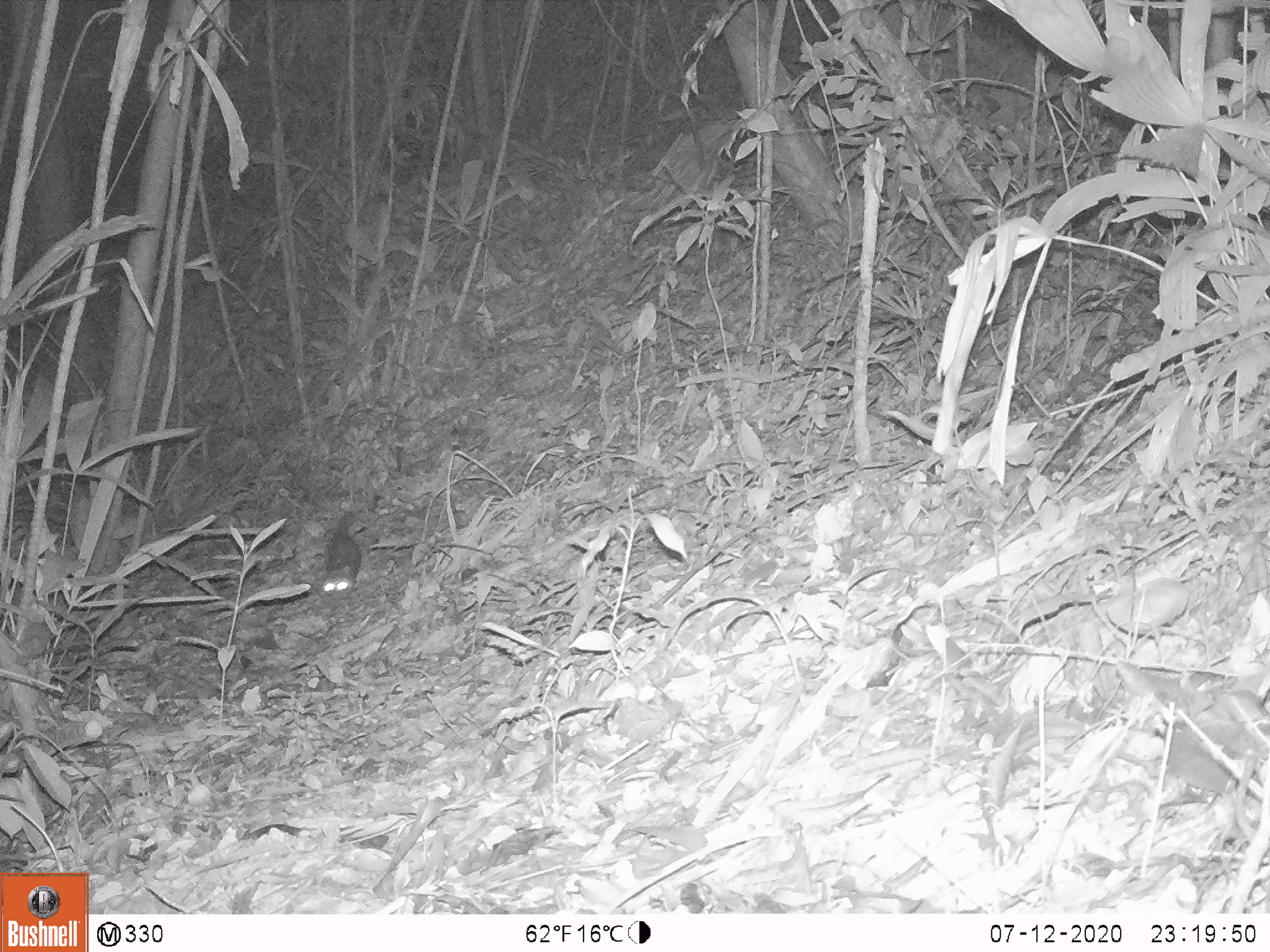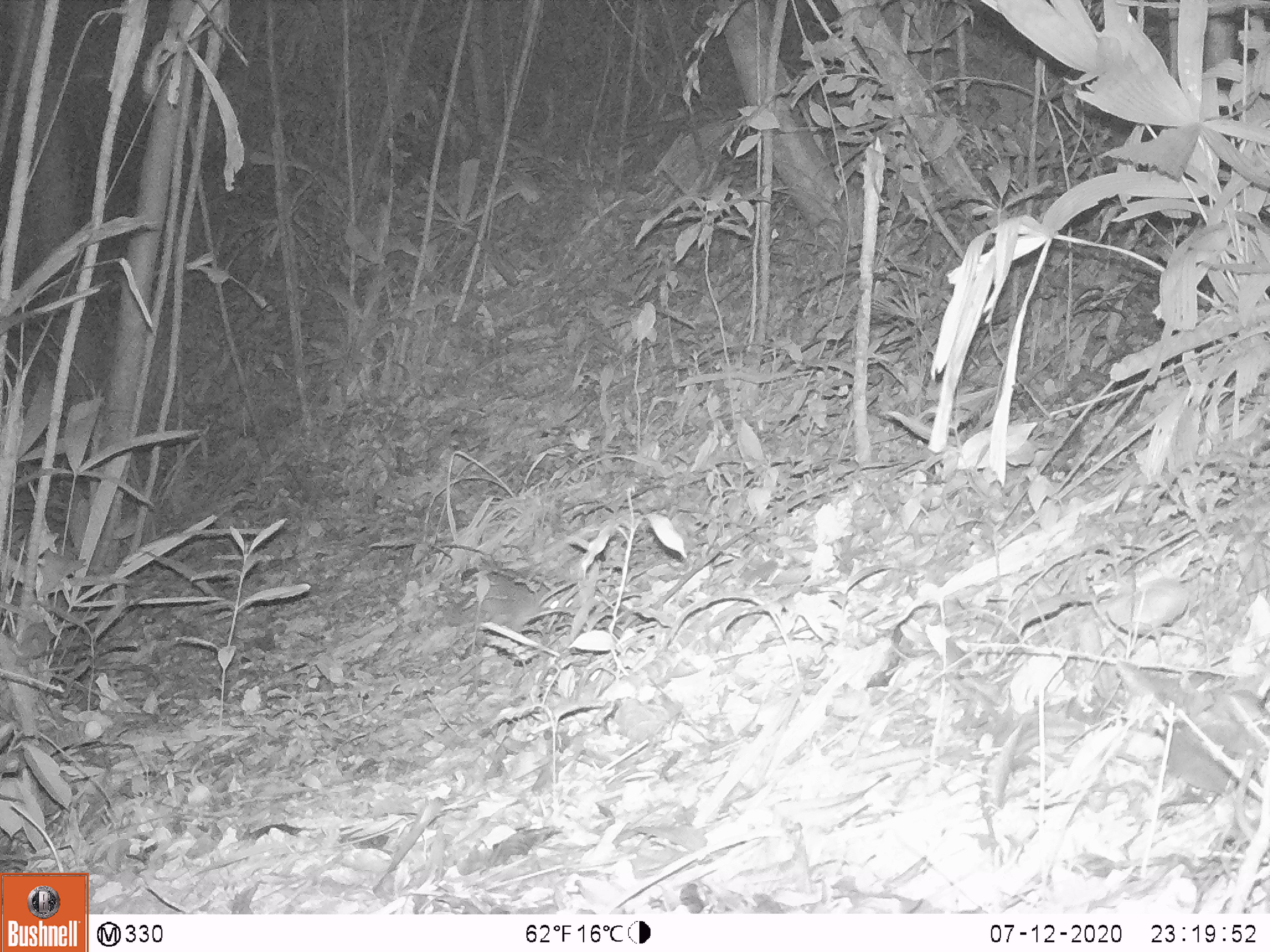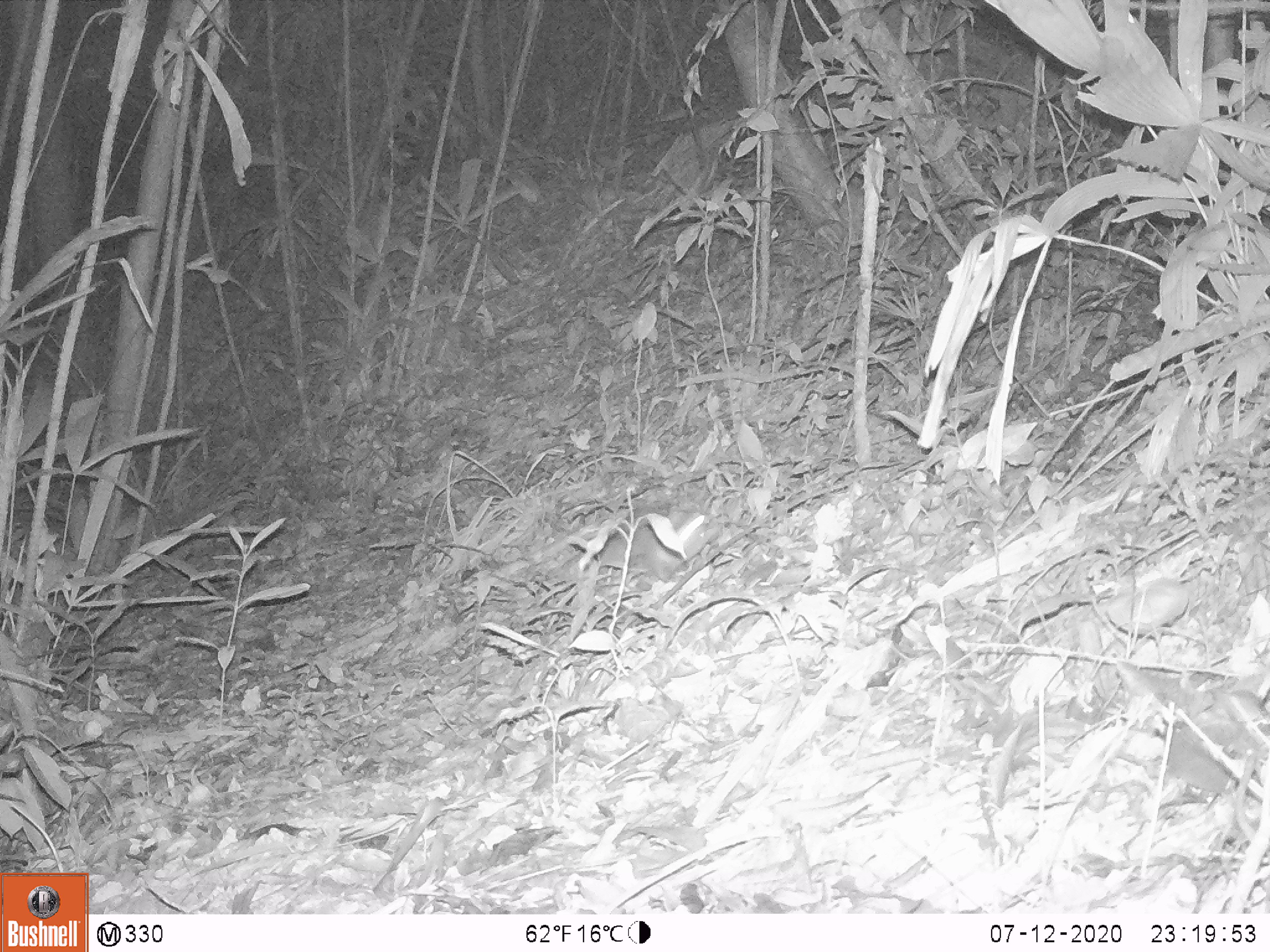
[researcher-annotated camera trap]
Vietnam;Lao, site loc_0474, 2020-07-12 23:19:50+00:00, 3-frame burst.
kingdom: Animalia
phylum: Chordata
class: Mammalia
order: Carnivora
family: Mustelidae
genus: Melogale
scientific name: Melogale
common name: ferret badger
Ferret badger (Melogale). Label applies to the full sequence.